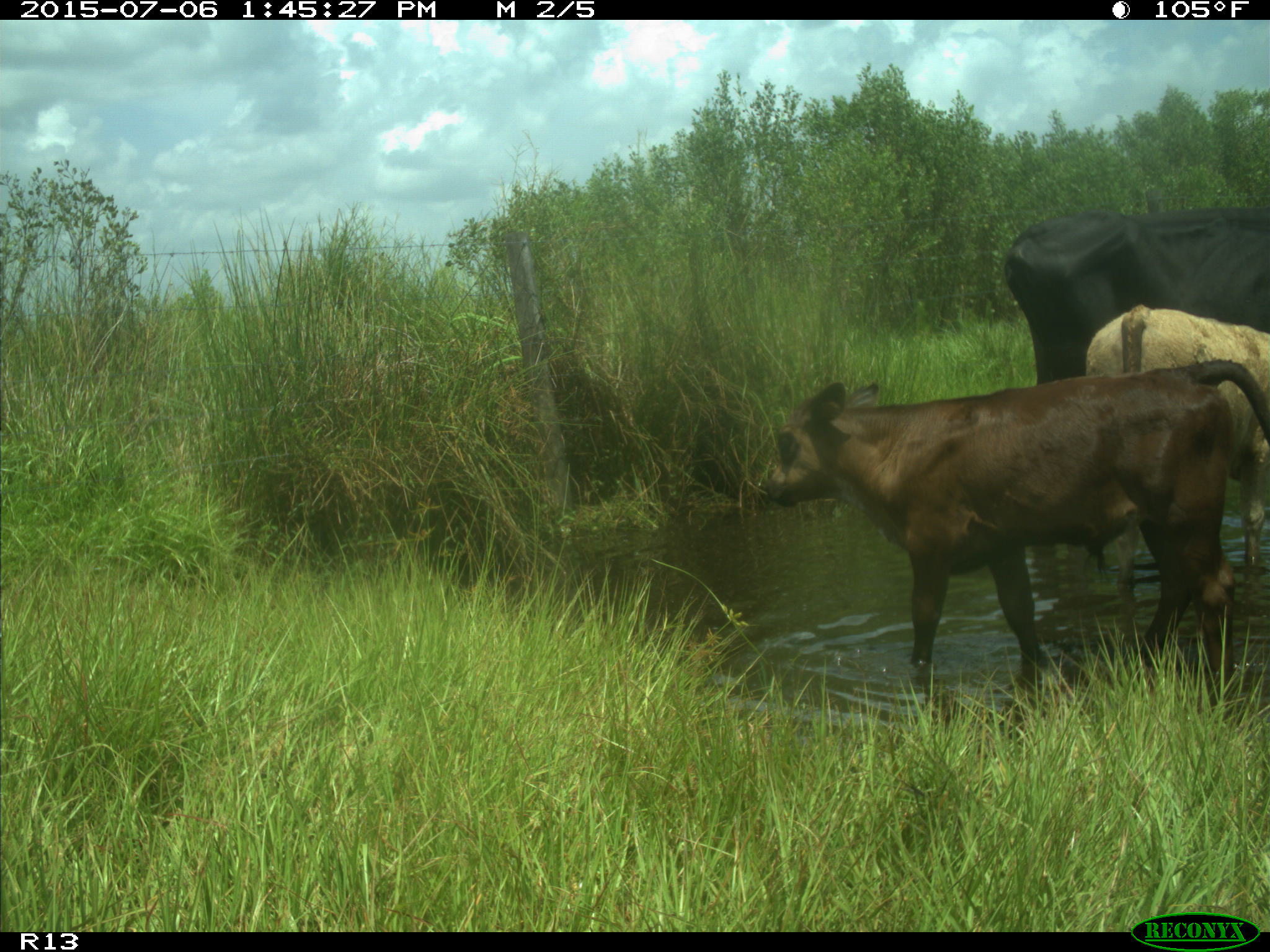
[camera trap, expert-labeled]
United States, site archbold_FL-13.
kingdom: Animalia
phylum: Chordata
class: Mammalia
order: Artiodactyla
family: Bovidae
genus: Bos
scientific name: Bos taurus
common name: domestic cow